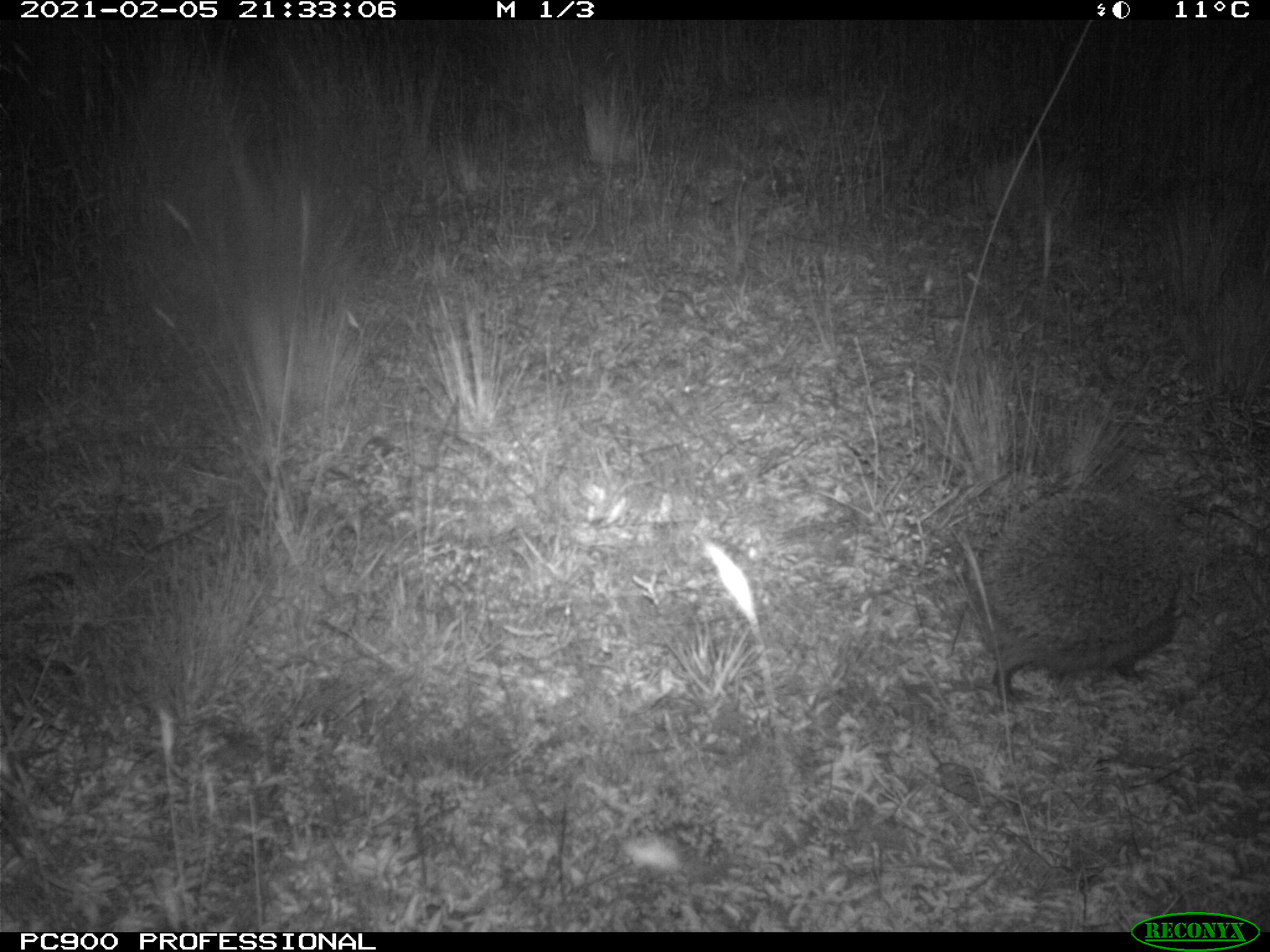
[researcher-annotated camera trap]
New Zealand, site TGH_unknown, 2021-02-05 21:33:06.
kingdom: Animalia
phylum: Chordata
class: Mammalia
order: Eulipotyphla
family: Erinaceidae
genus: Erinaceus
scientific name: Erinaceus europaeus europaeus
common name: european hedgehog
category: hedgehog